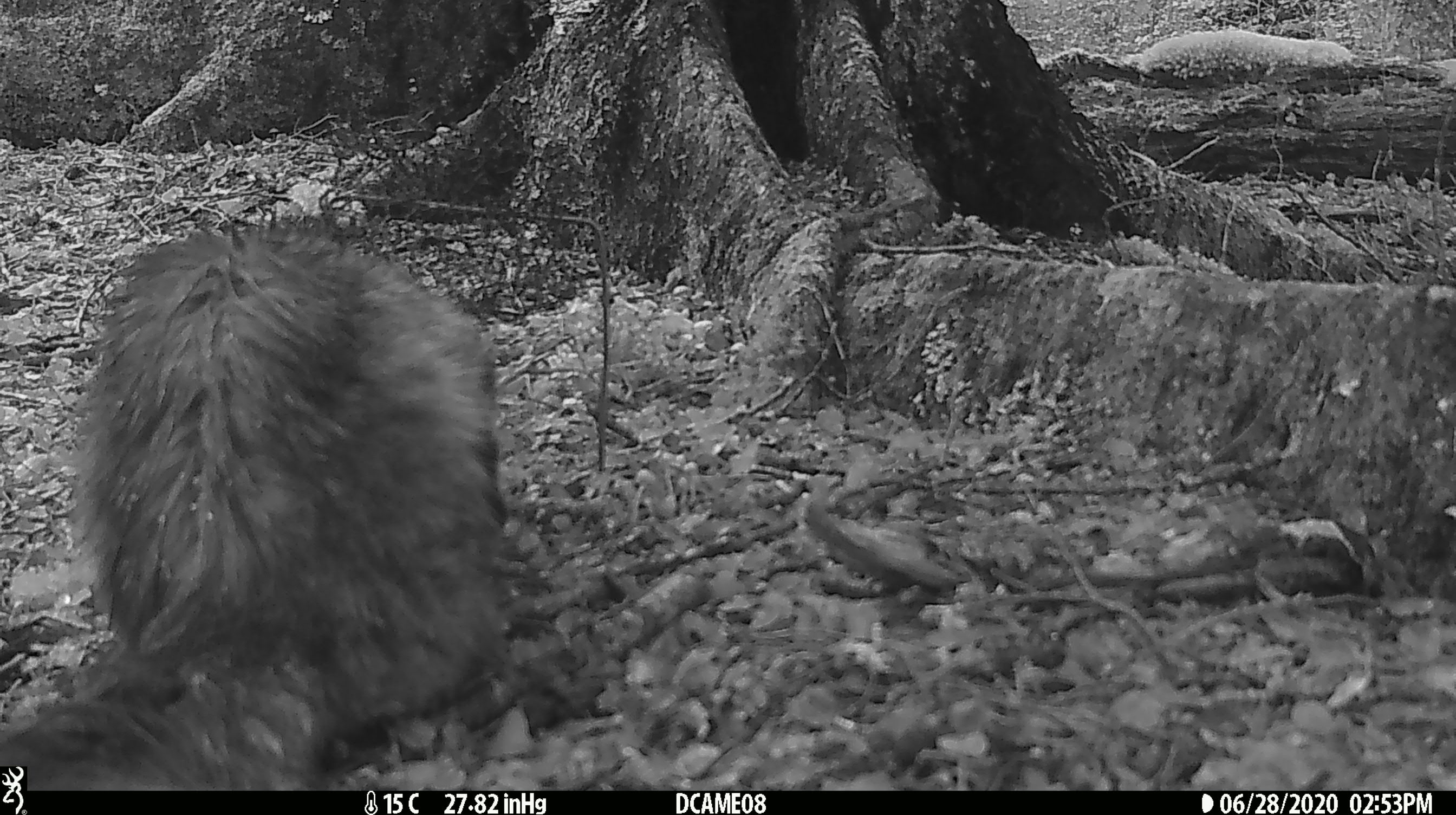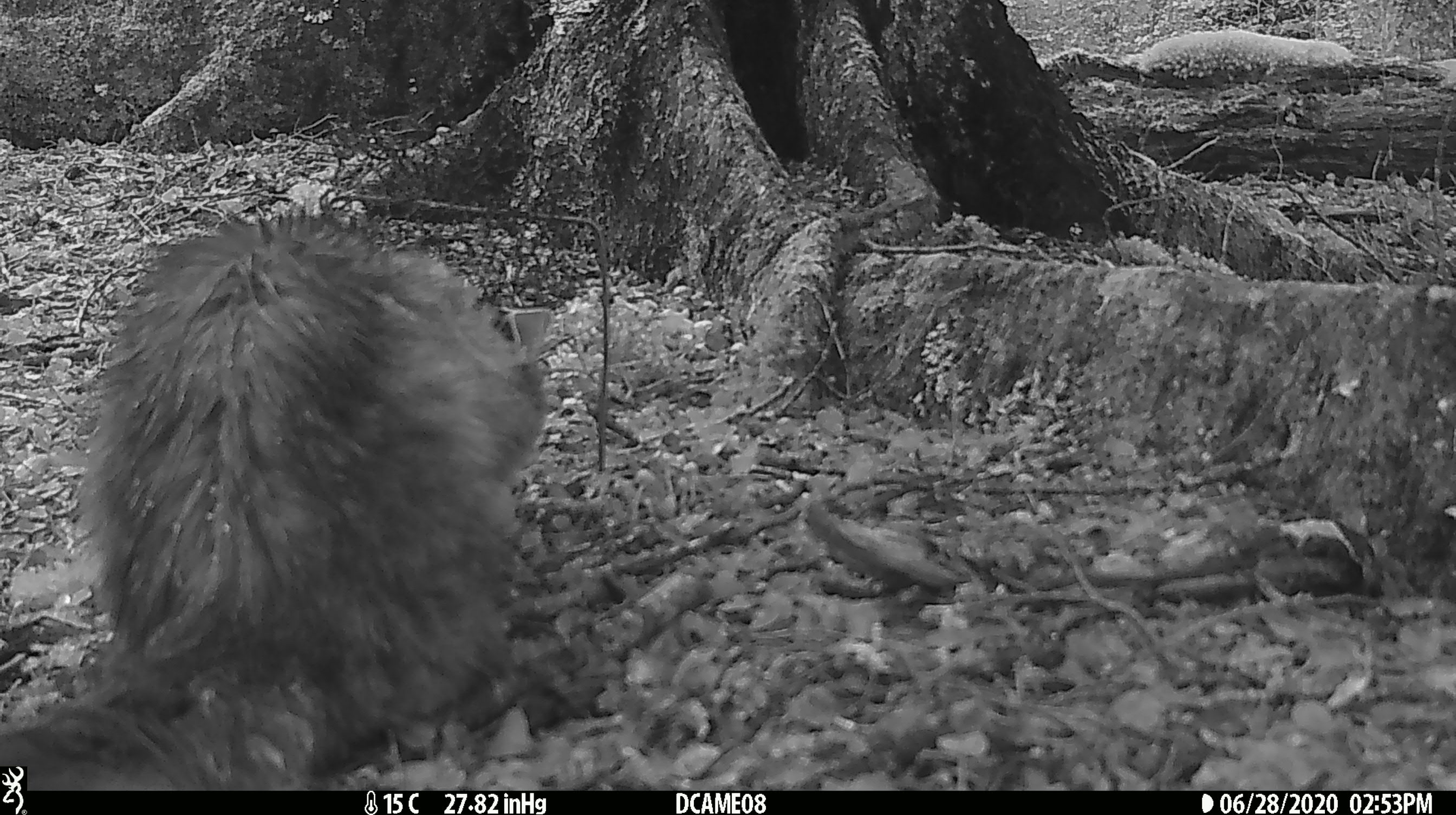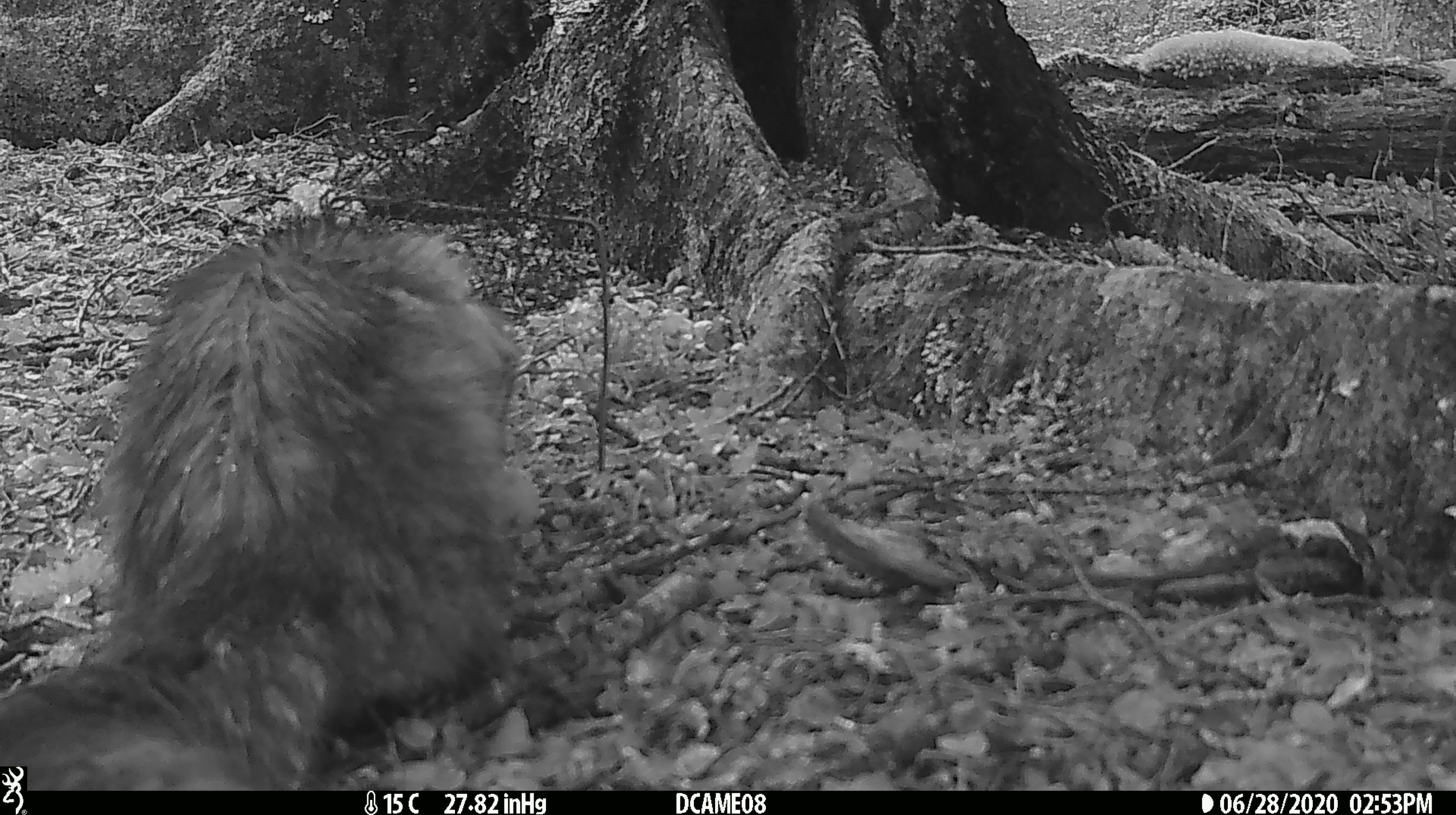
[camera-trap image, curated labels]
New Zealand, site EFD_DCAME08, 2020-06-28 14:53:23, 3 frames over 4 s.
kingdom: Animalia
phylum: Chordata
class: Mammalia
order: Carnivora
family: Felidae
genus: Felis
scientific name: Felis catus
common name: domestic cat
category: cat